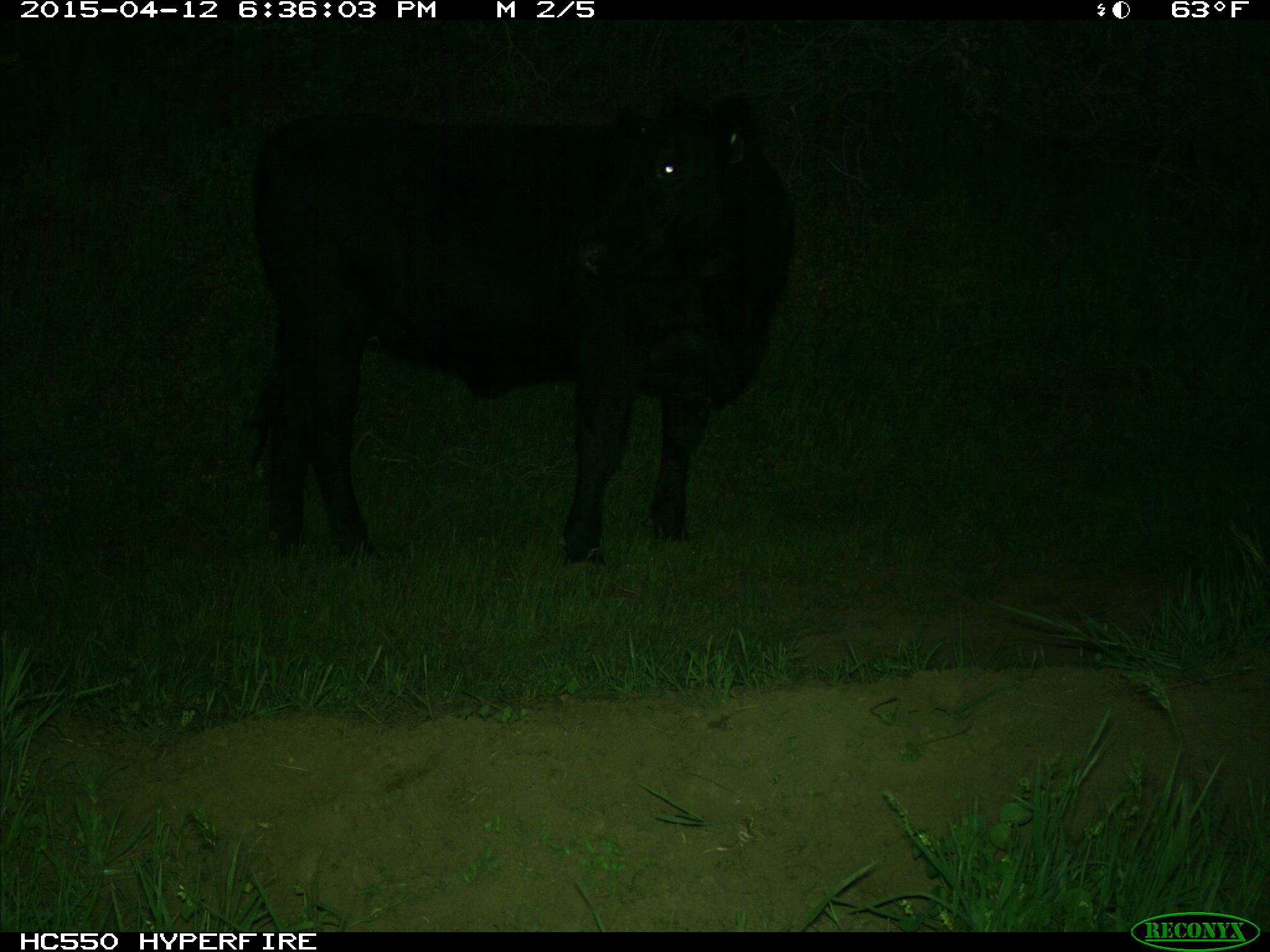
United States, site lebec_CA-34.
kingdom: Animalia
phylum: Chordata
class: Mammalia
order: Artiodactyla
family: Bovidae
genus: Bos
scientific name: Bos taurus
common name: domestic cow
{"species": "Bos taurus (domestic cow)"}